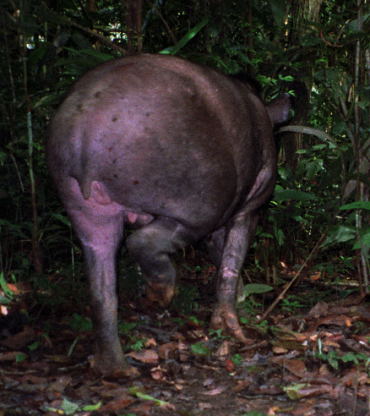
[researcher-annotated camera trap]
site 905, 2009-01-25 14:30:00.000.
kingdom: Animalia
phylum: Chordata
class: Mammalia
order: Perissodactyla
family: Tapiridae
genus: Tapirus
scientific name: Tapirus terrestris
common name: south american tapir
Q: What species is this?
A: Tapirus terrestris (south american tapir).